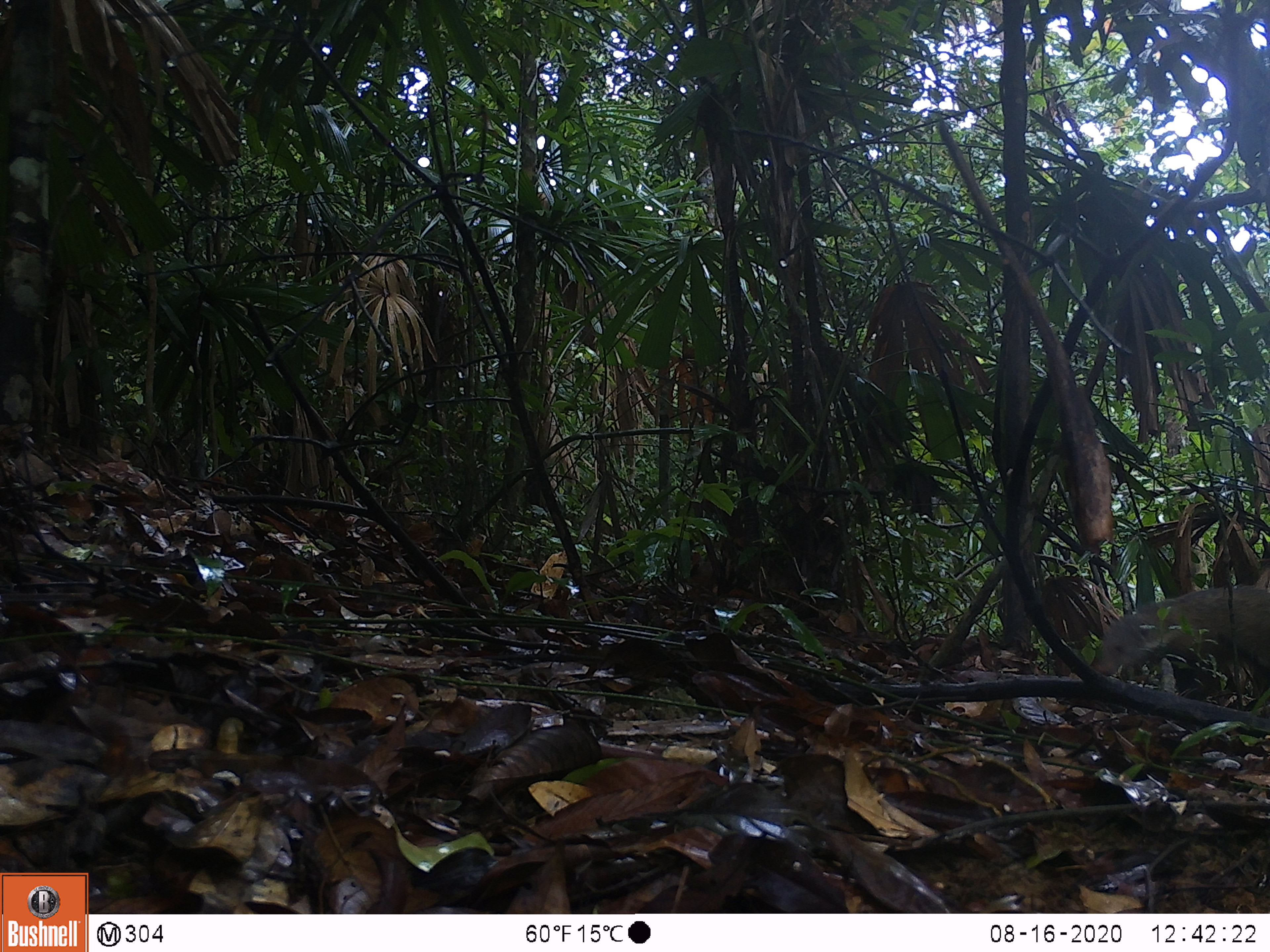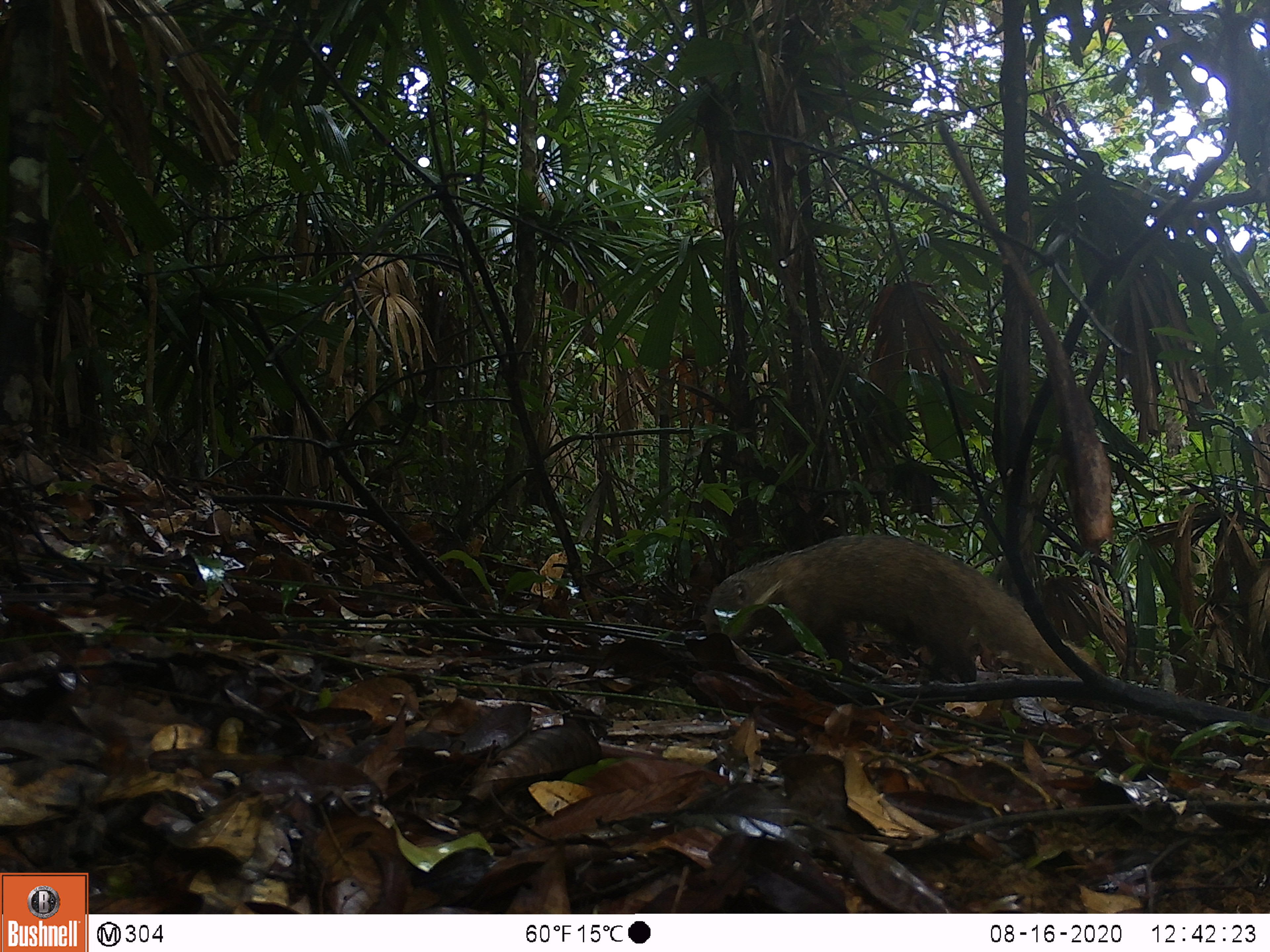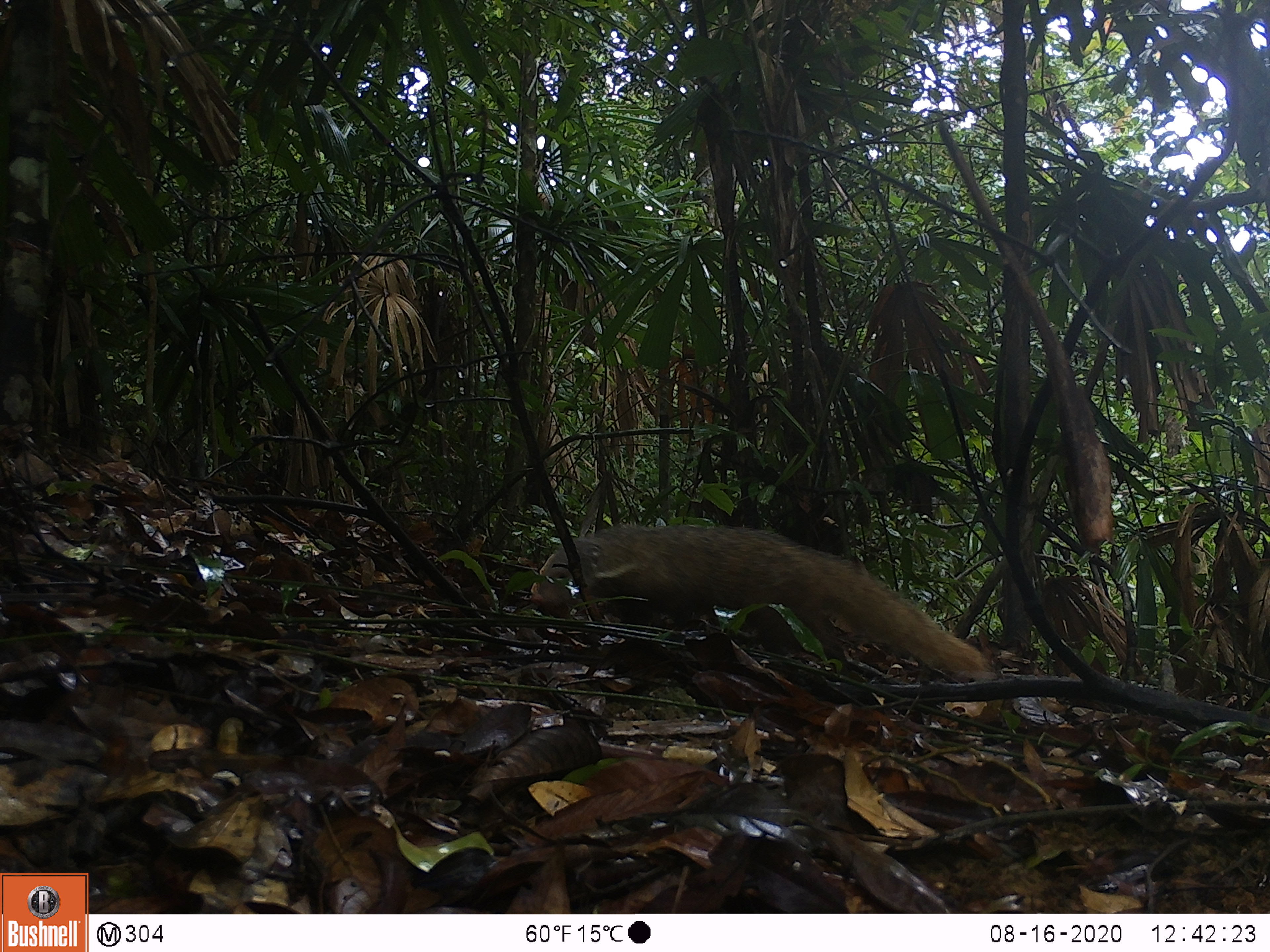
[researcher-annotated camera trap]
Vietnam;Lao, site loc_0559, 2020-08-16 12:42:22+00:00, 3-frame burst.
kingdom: Animalia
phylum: Chordata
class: Mammalia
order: Carnivora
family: Herpestidae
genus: Urva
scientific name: Urva urva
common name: crab-eating mongoose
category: crab eating mongoose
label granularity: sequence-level